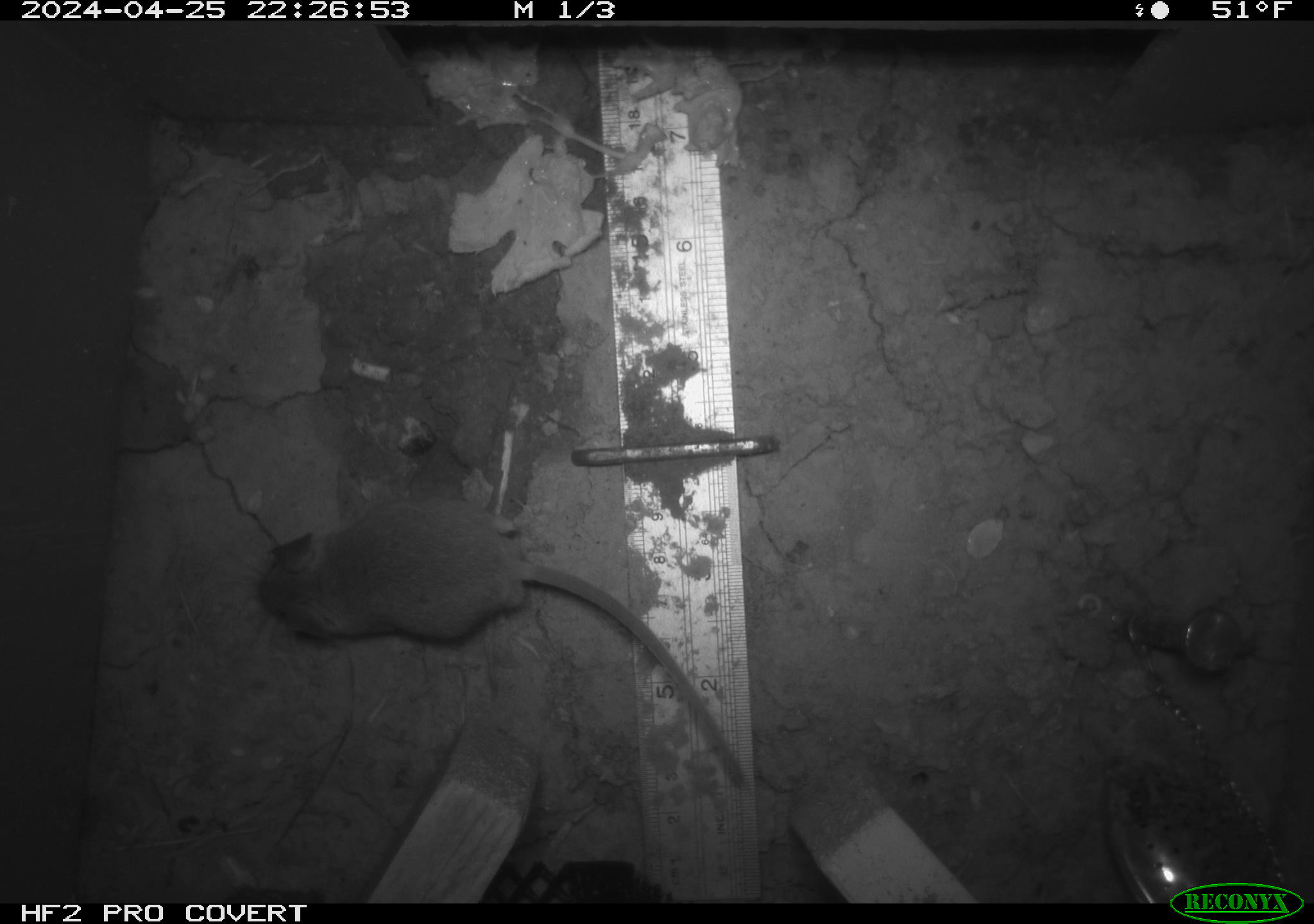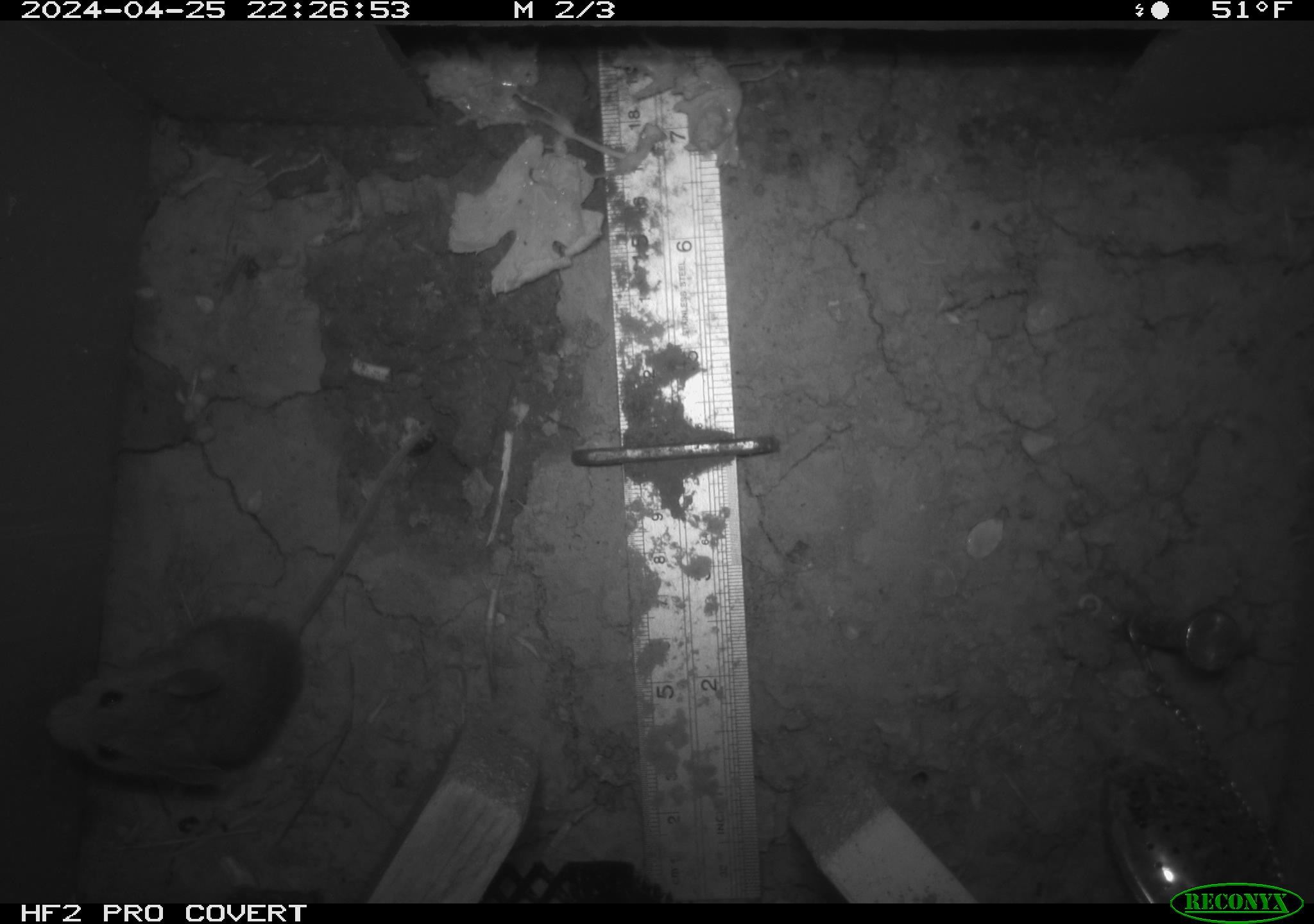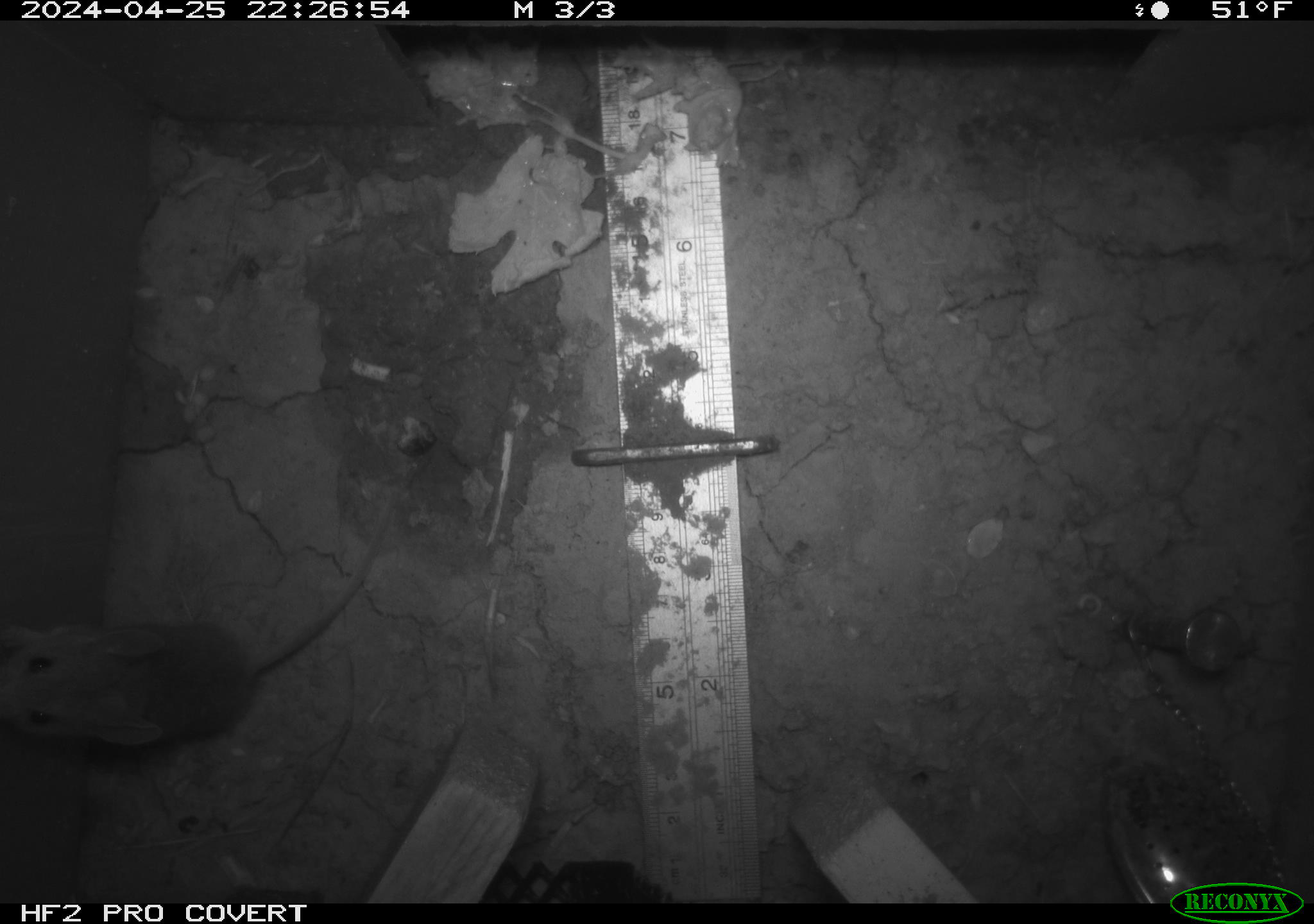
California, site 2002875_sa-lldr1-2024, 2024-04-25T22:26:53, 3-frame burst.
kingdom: Animalia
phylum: Chordata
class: Mammalia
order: Rodentia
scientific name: Rodentia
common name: mouse species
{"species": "mouse species (Rodentia)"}